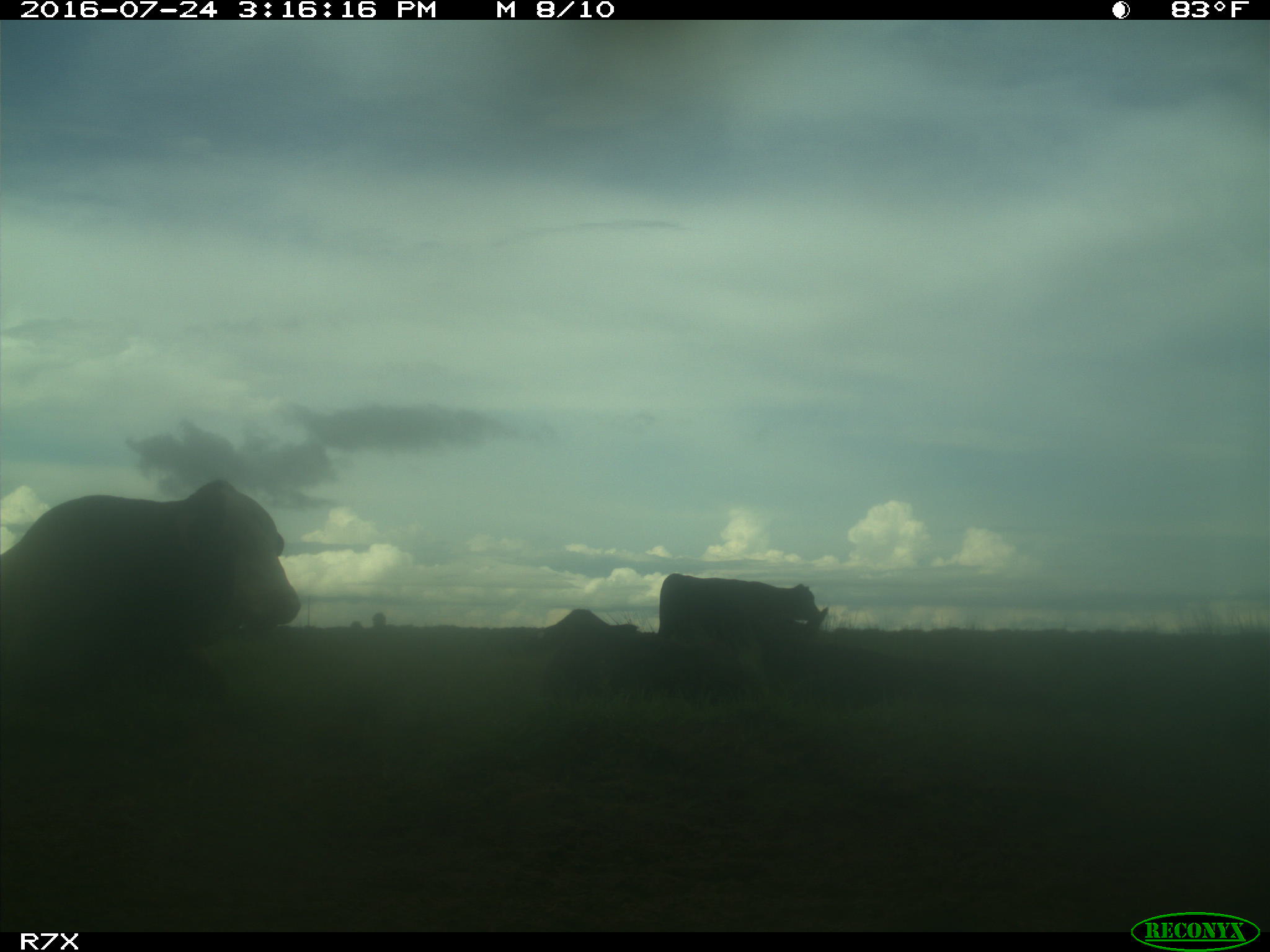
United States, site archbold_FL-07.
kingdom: Animalia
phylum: Chordata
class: Mammalia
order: Artiodactyla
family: Bovidae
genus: Bos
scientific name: Bos taurus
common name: domestic cow